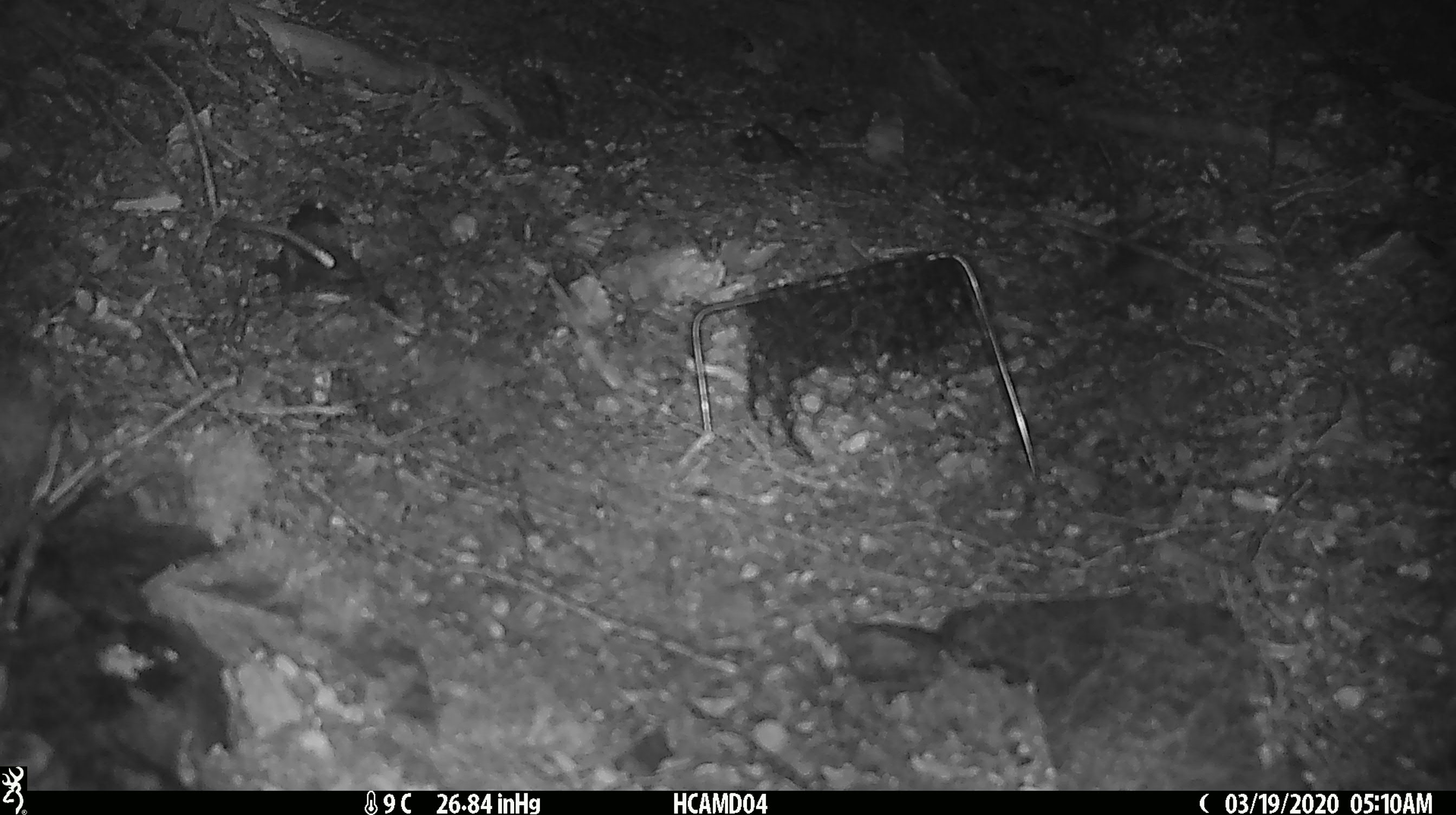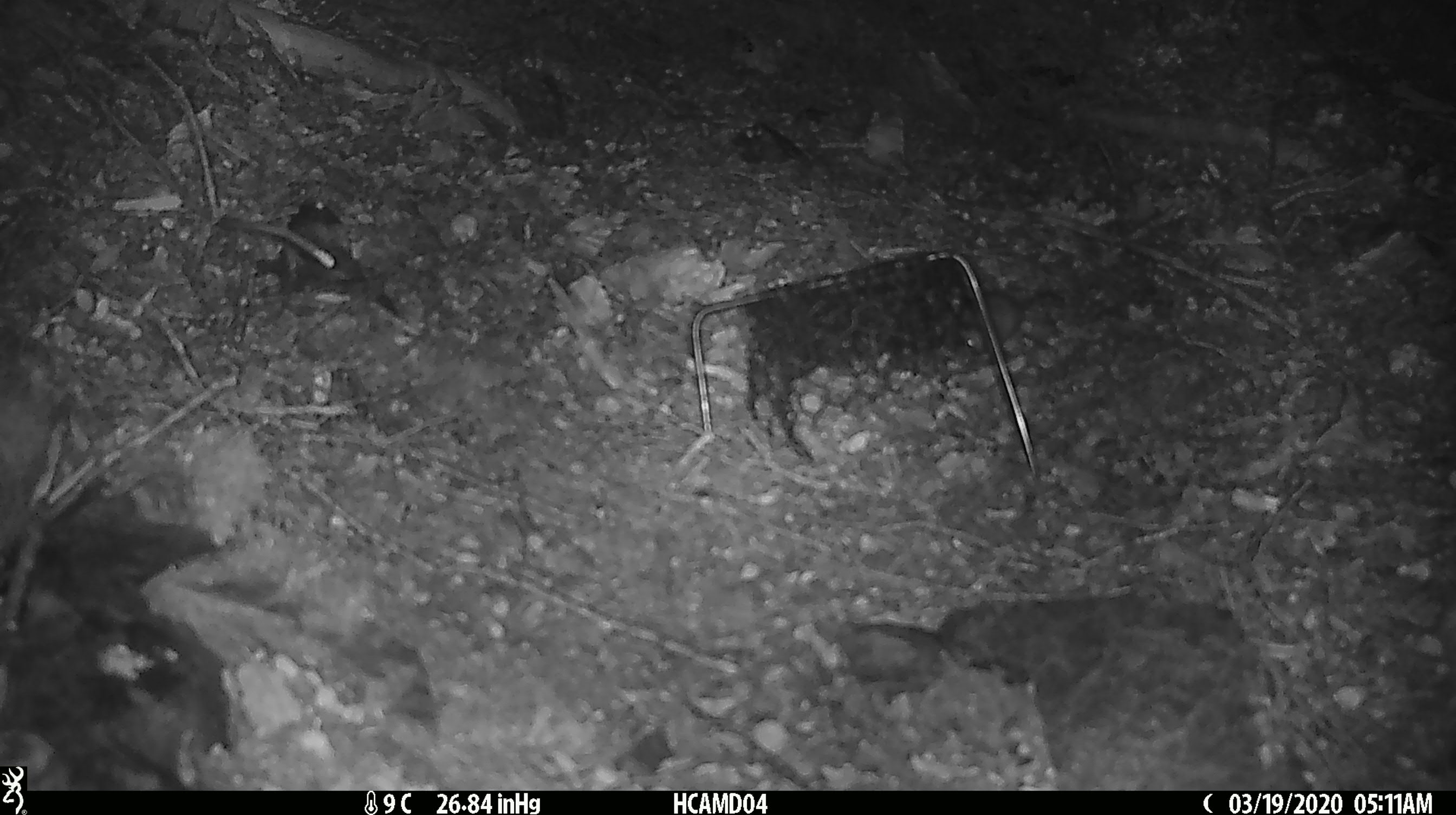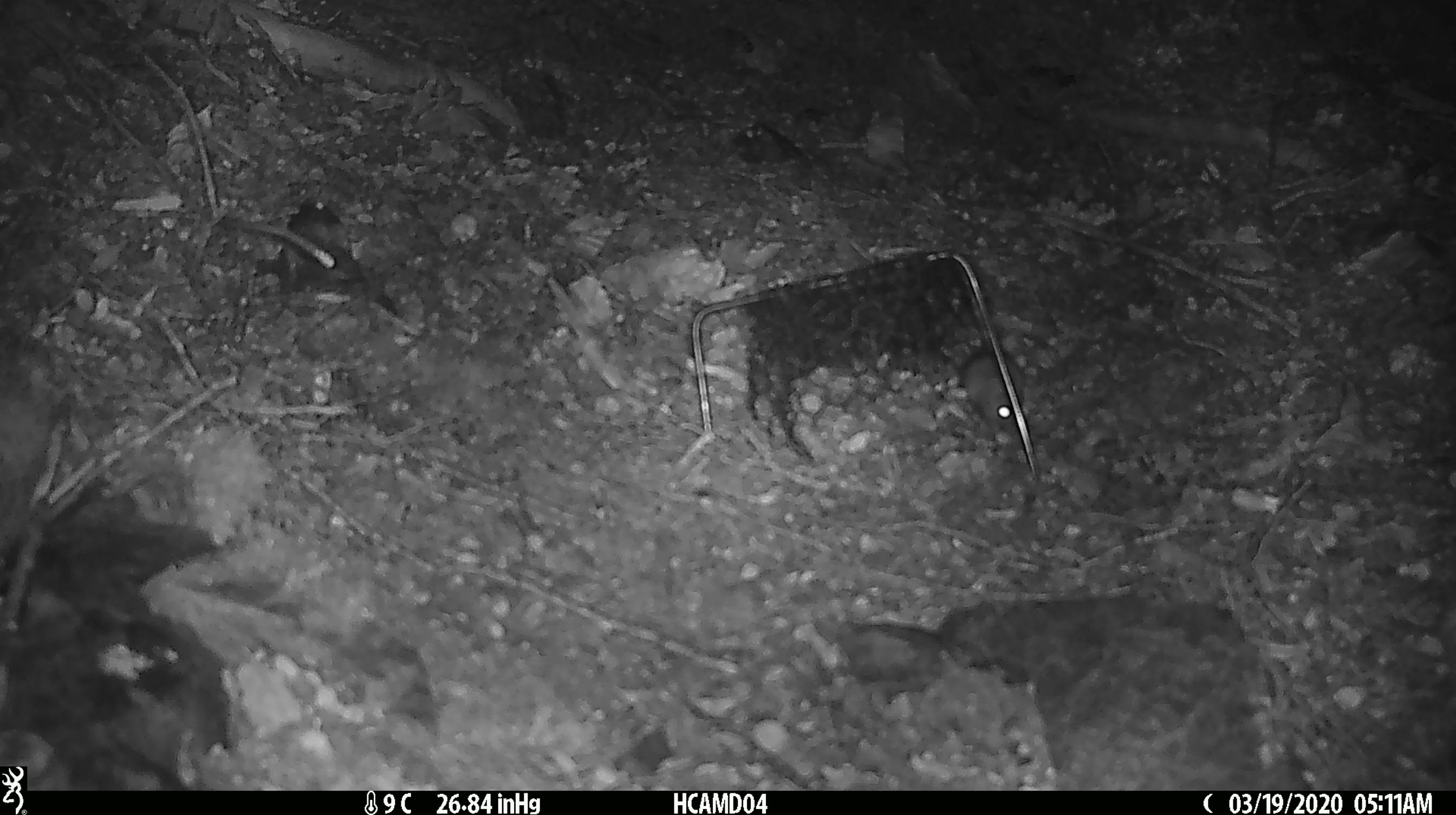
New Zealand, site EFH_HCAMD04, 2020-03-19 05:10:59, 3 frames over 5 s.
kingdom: Animalia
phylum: Chordata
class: Mammalia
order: Rodentia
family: Muridae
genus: Mus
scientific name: Mus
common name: mouse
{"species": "mouse (Mus)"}